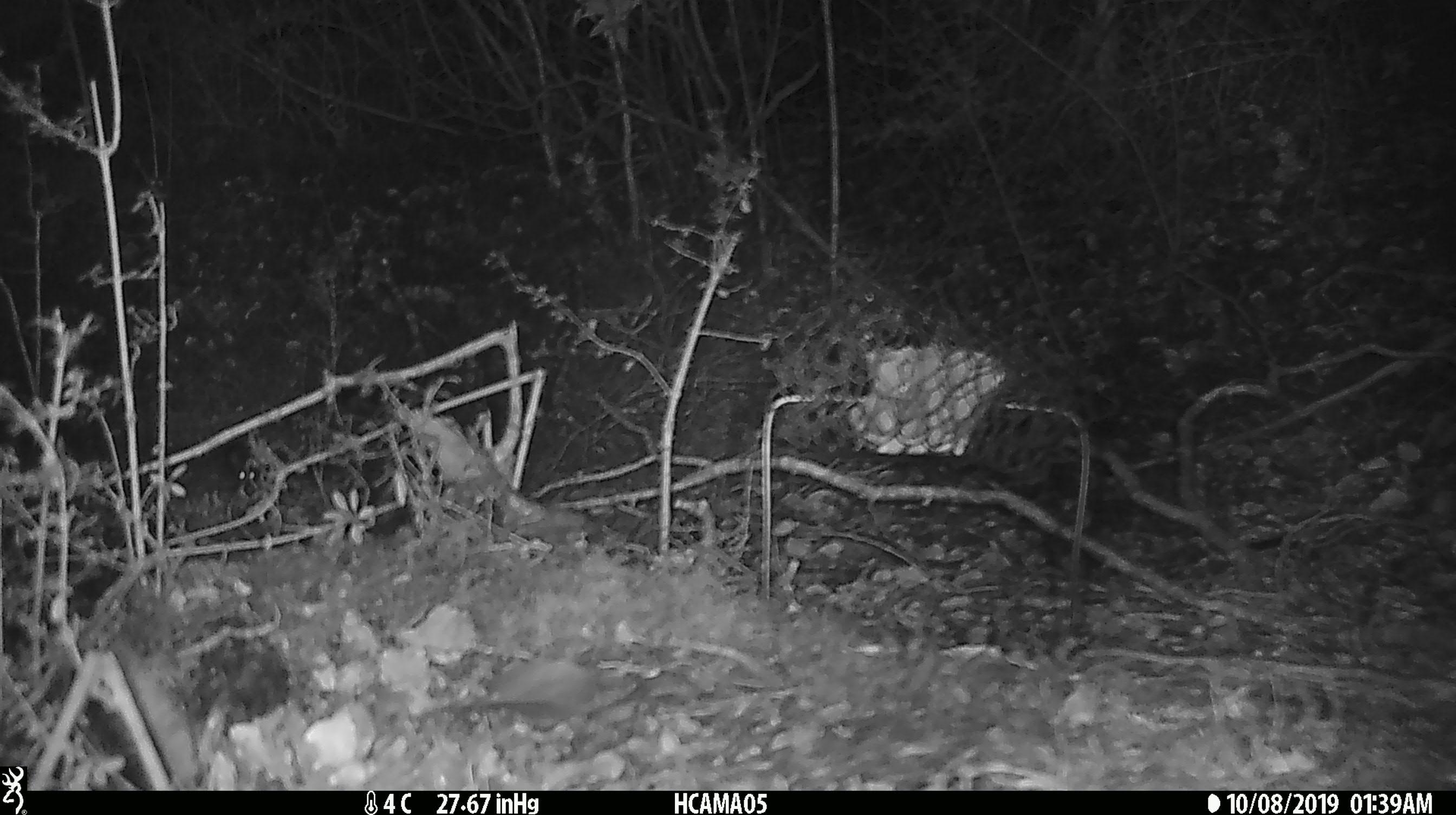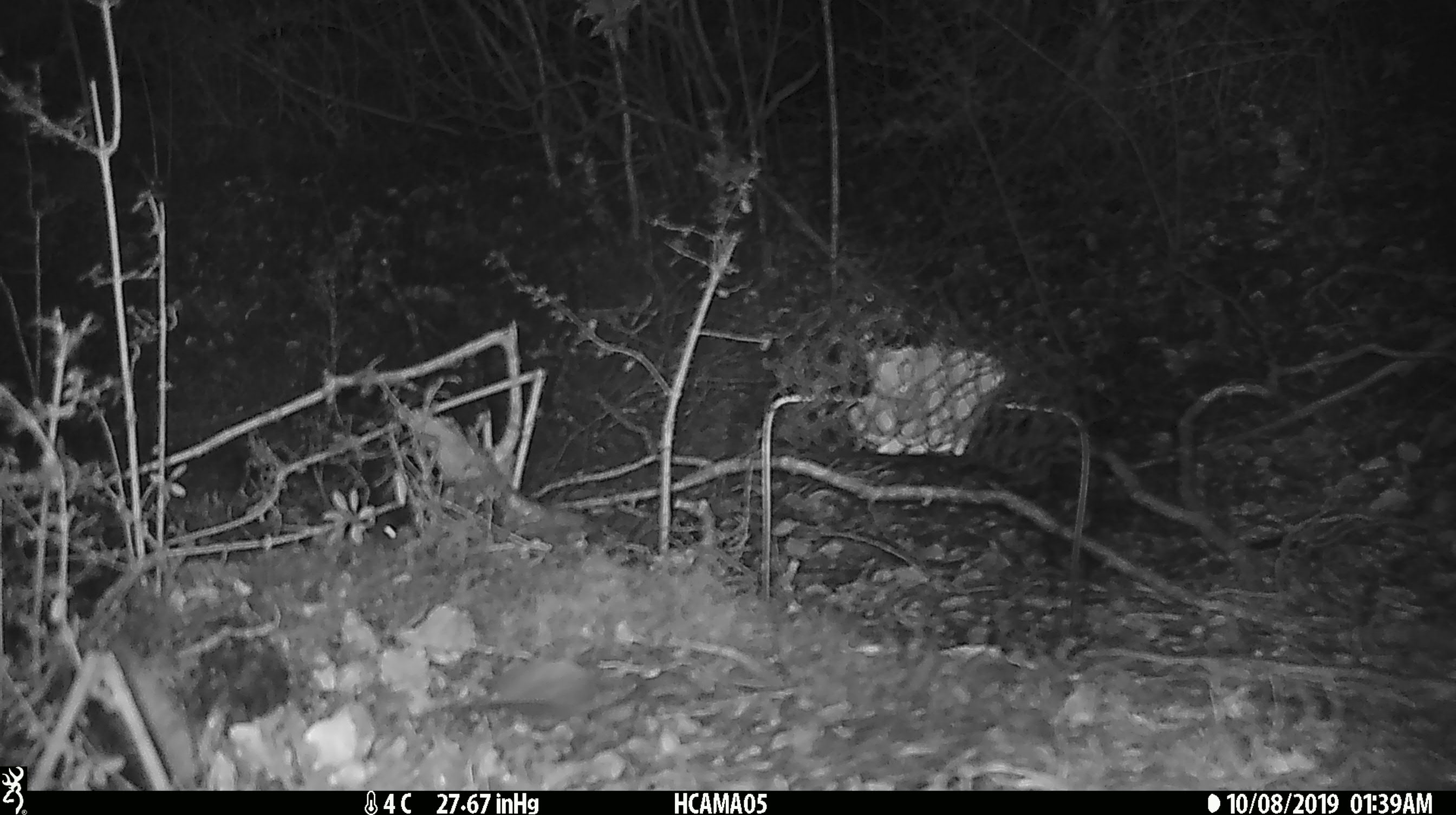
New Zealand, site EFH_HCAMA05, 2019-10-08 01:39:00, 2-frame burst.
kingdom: Animalia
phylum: Chordata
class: Mammalia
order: Rodentia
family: Muridae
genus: Mus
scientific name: Mus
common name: mouse